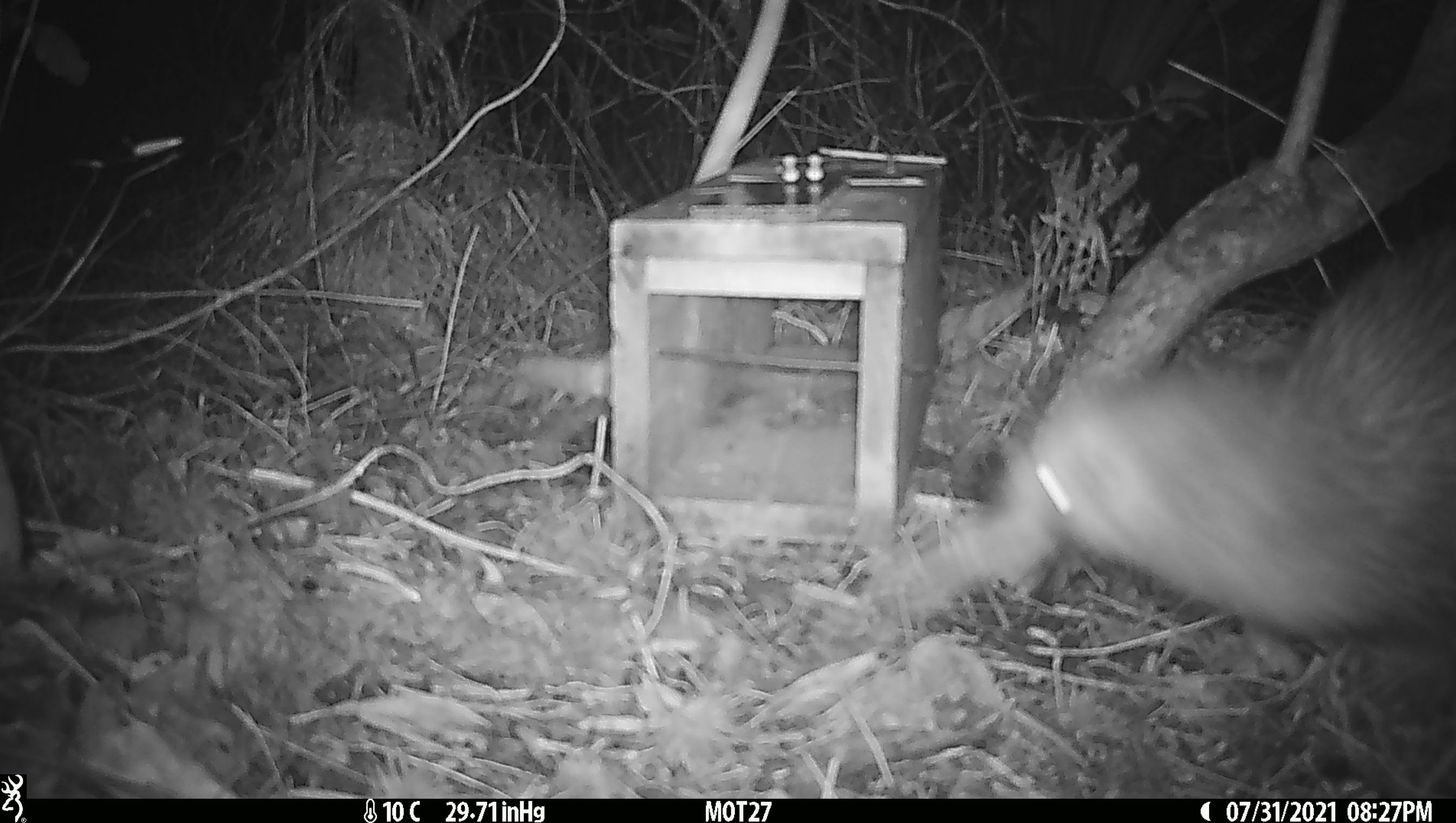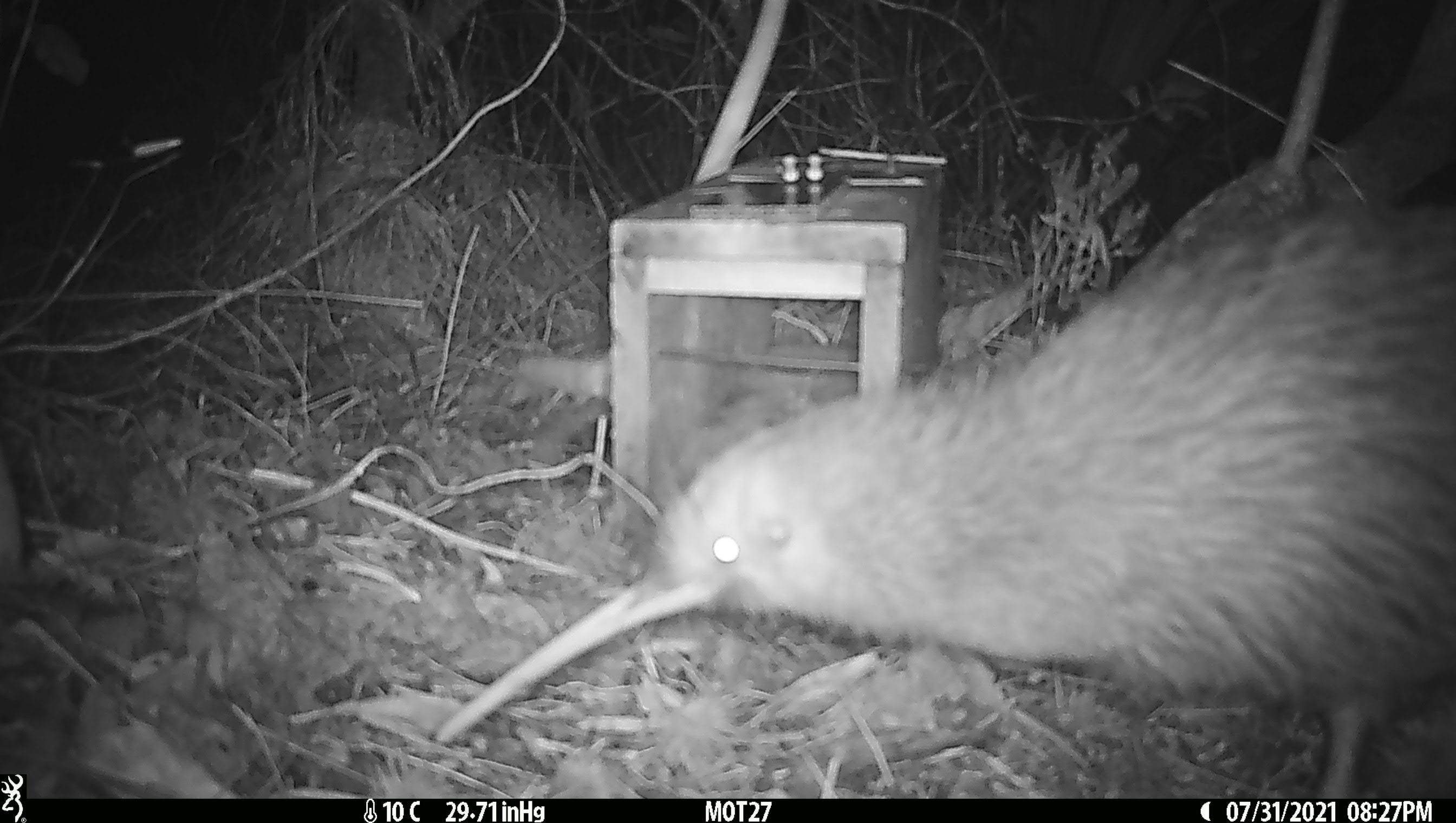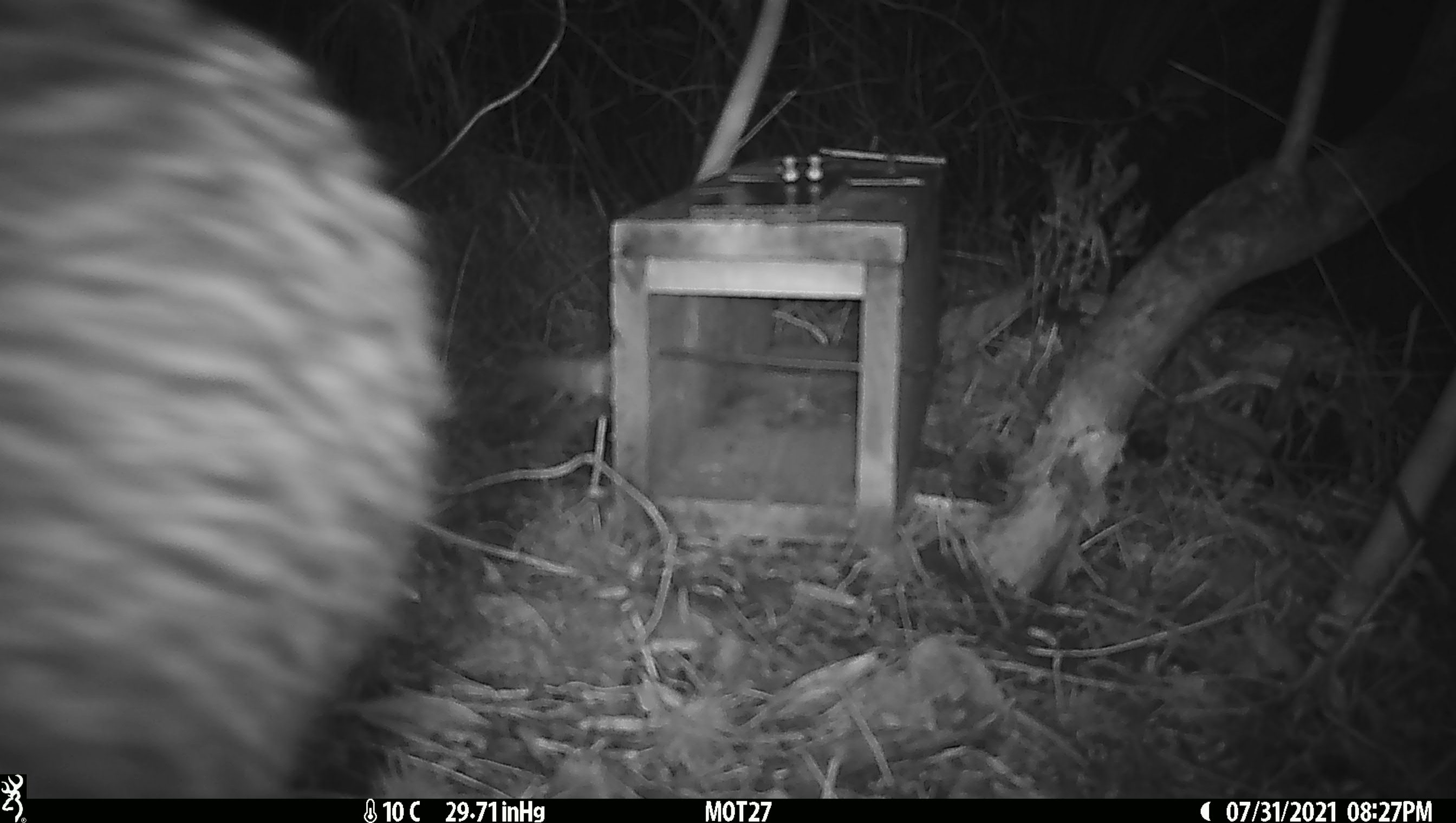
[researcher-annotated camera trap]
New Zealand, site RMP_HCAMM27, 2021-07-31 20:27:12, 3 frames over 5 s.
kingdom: Animalia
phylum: Chordata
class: Aves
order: Apterygiformes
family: Apterygidae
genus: Apteryx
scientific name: Apteryx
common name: kiwi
Kiwi (Apteryx).